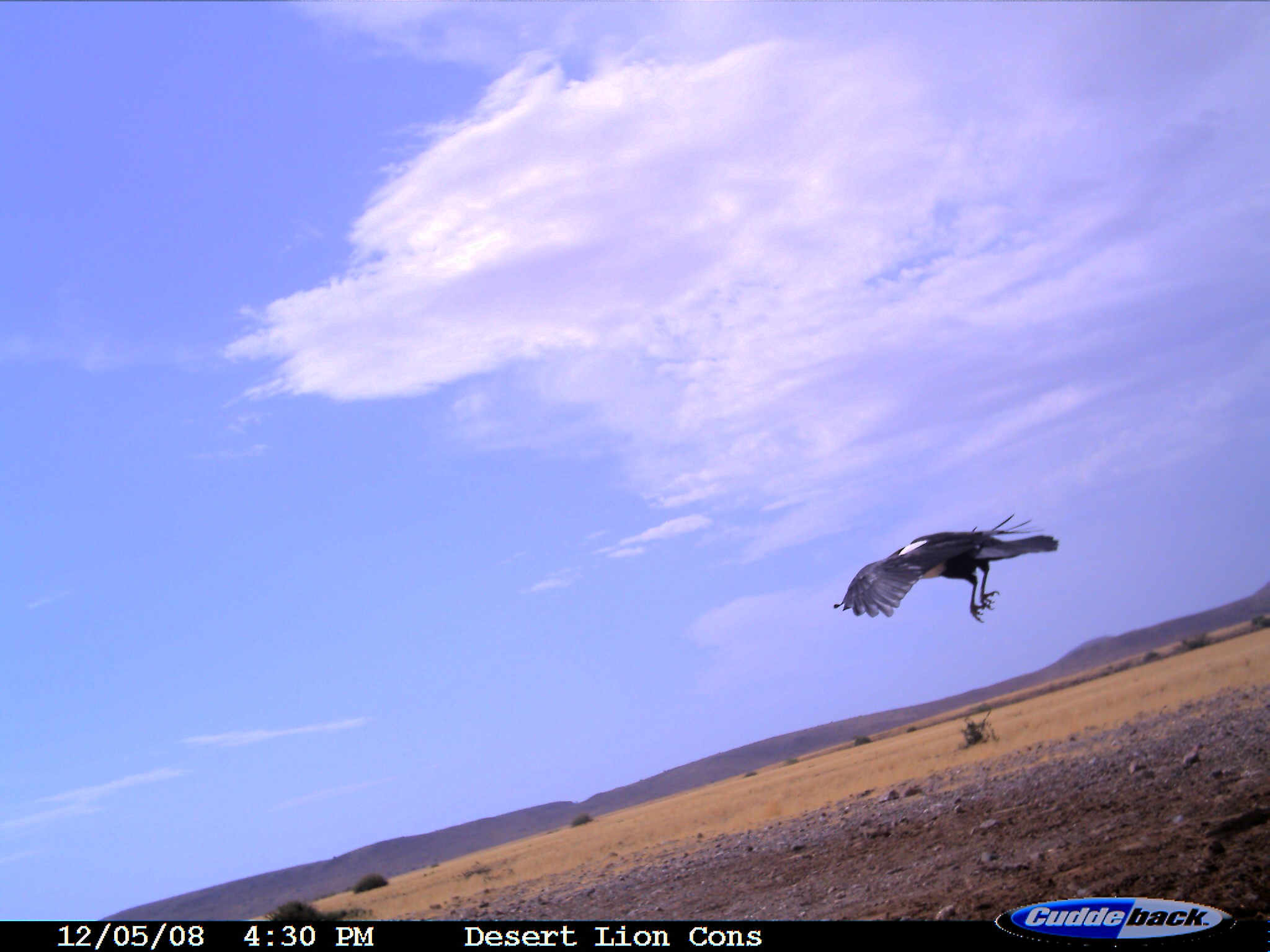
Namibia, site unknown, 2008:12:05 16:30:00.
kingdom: Animalia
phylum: Chordata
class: Aves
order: Passeriformes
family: Corvidae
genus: Corvus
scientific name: Corvus albus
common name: pied crow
Corvus albus (pied crow).